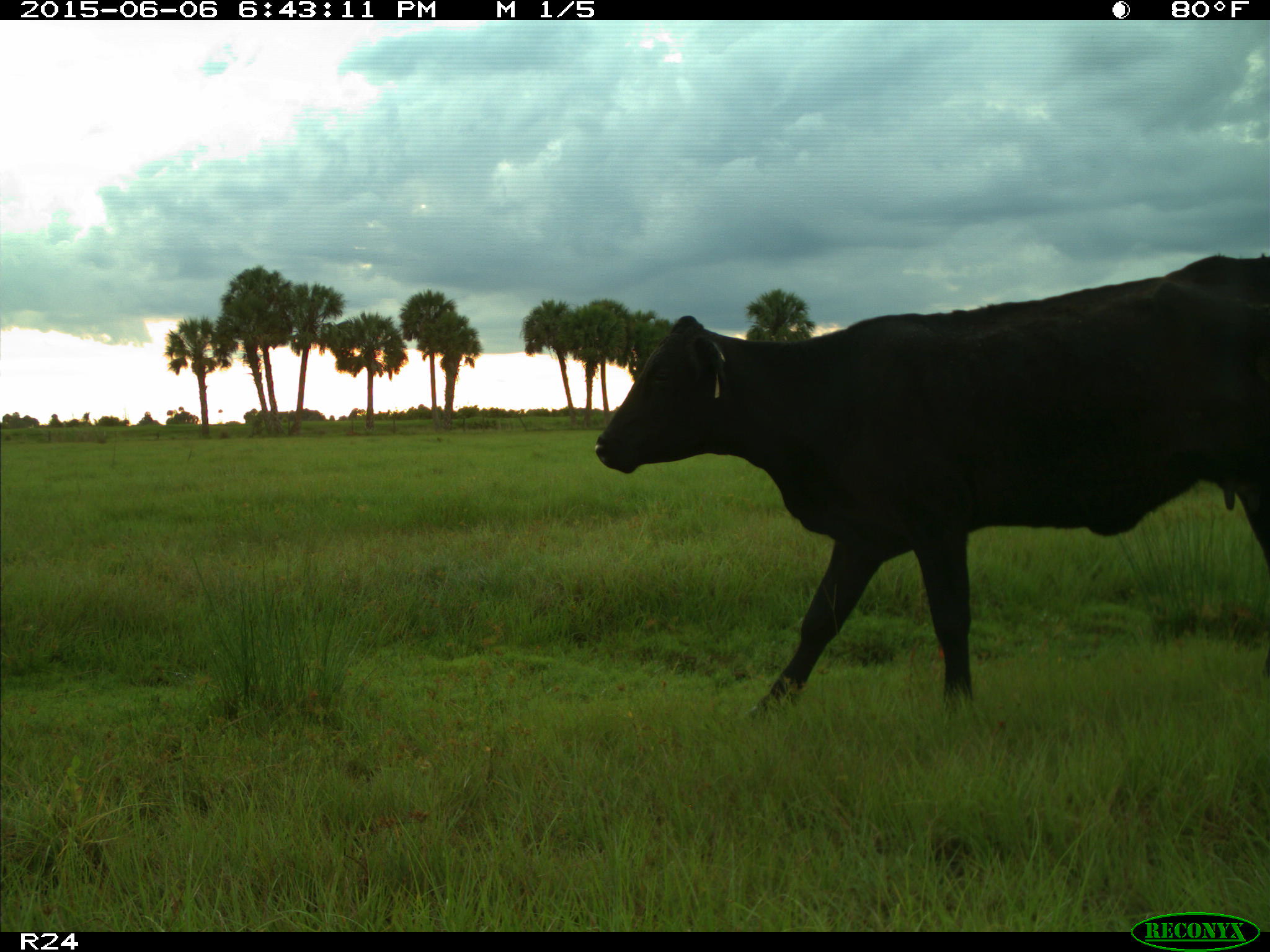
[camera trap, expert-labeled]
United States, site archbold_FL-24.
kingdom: Animalia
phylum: Chordata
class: Mammalia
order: Artiodactyla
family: Bovidae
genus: Bos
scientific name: Bos taurus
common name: domestic cow